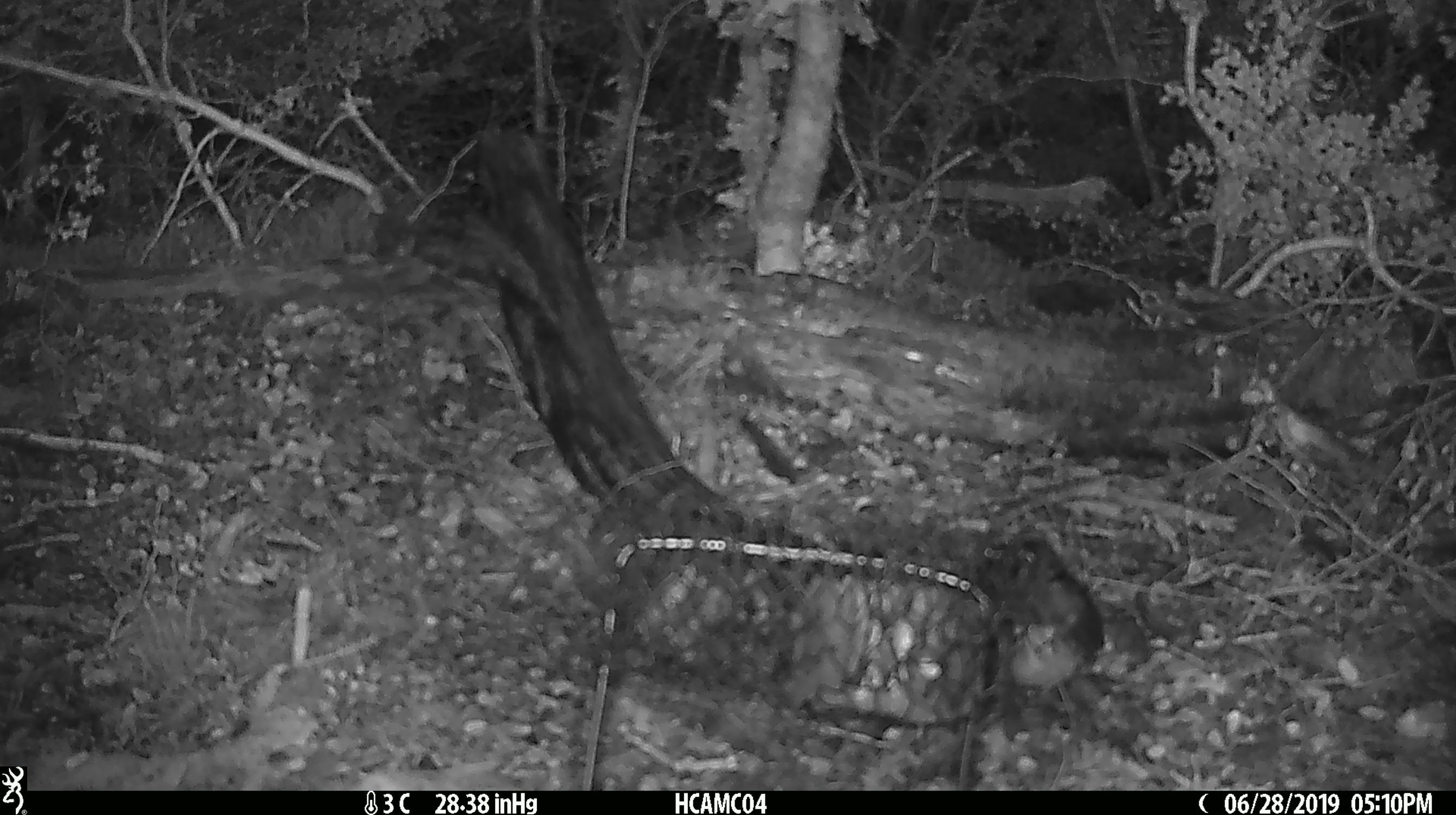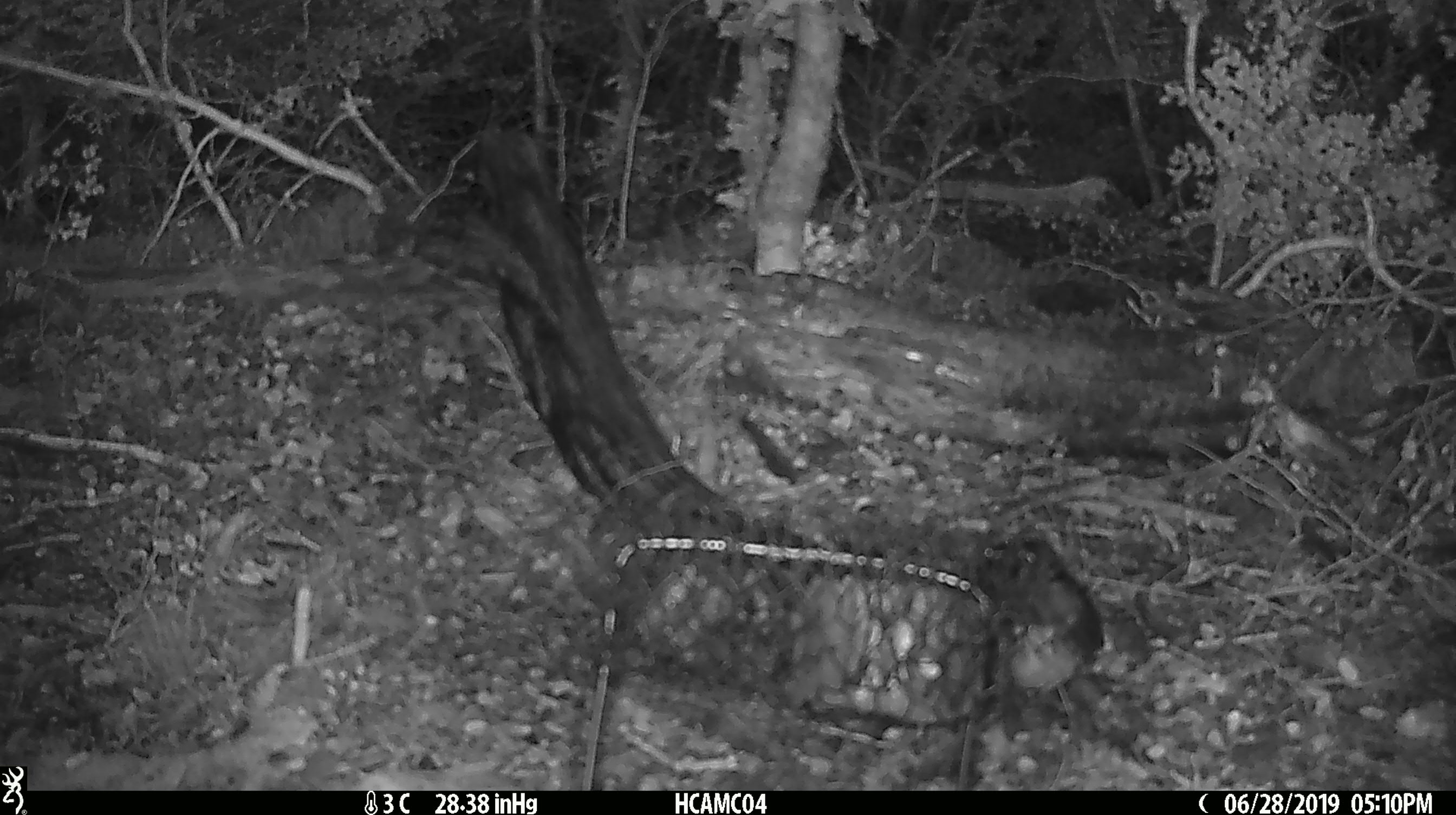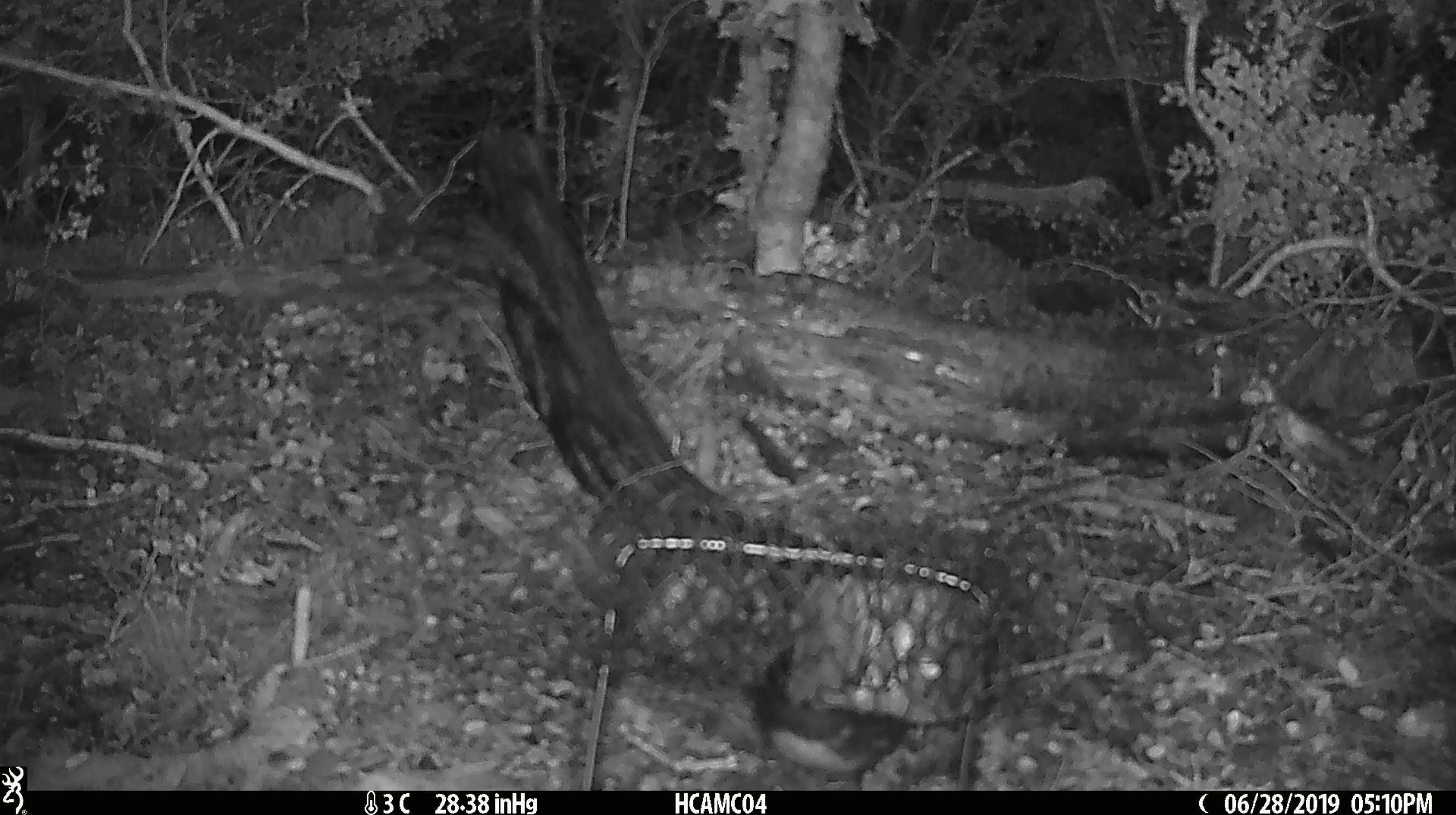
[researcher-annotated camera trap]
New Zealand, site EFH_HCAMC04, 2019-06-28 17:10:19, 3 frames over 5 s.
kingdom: Animalia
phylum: Chordata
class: Aves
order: Passeriformes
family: Petroicidae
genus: Petroica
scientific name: Petroica australis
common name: new zealand robin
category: robin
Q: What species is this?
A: Robin (new zealand robin) (Petroica australis).